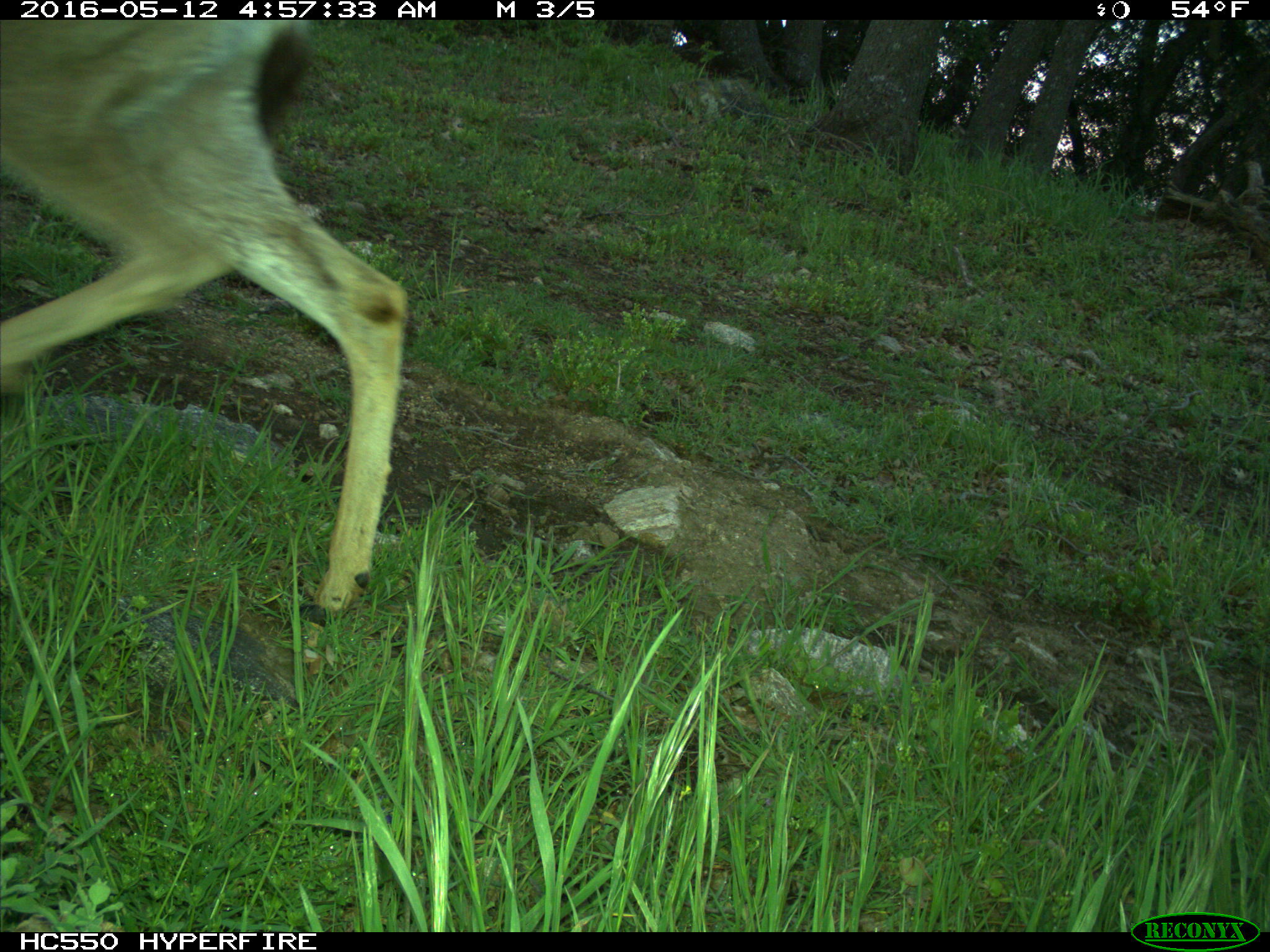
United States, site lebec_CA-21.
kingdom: Animalia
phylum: Chordata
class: Mammalia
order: Artiodactyla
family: Cervidae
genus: Odocoileus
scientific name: Odocoileus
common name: deer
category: unidentified deer